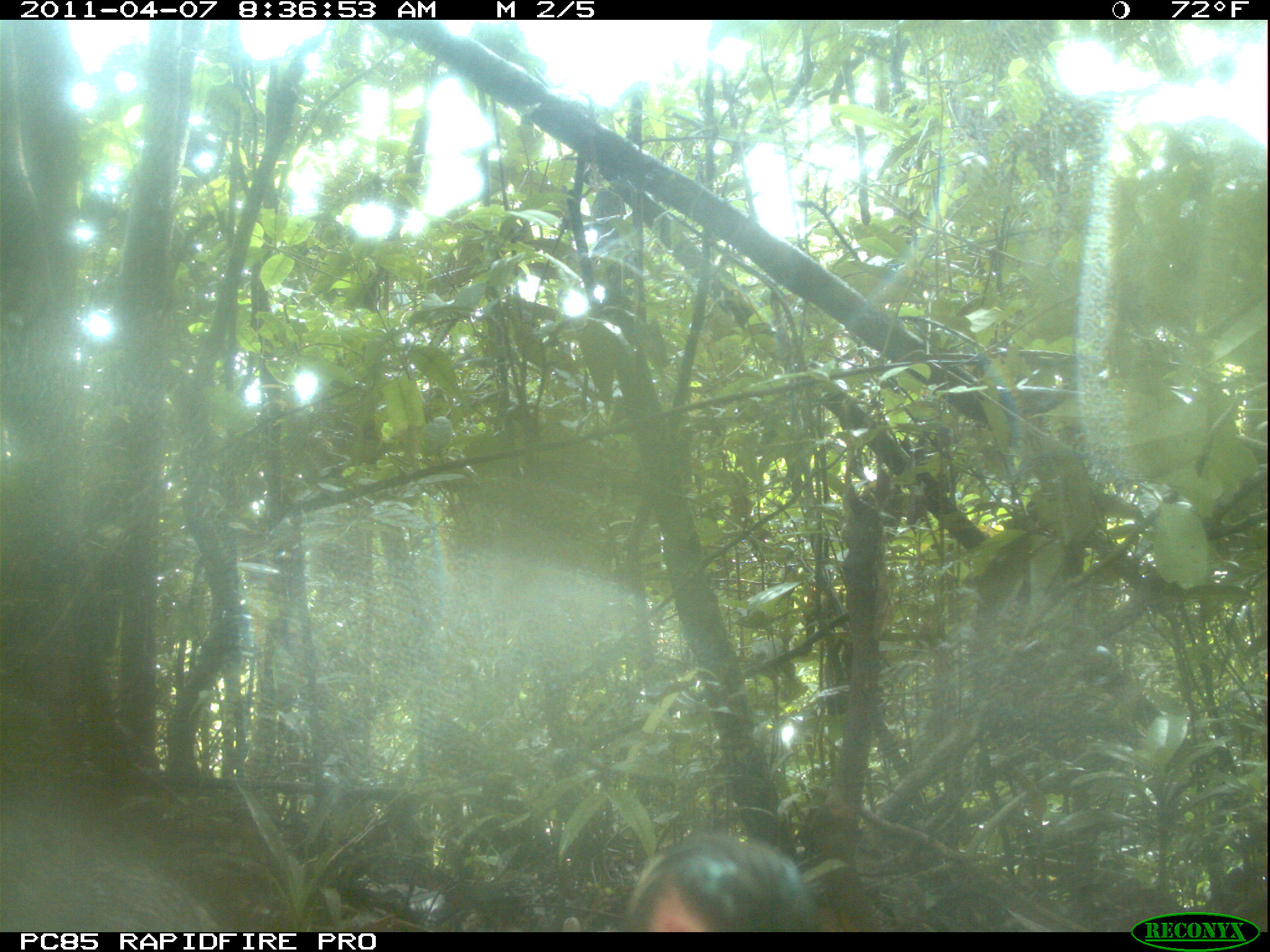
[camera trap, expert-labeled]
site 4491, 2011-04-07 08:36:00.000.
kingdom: Animalia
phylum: Chordata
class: Aves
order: Pelecaniformes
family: Threskiornithidae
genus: Lophotibis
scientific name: Lophotibis cristata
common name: madagascan ibis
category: lophotibis cristataa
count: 2